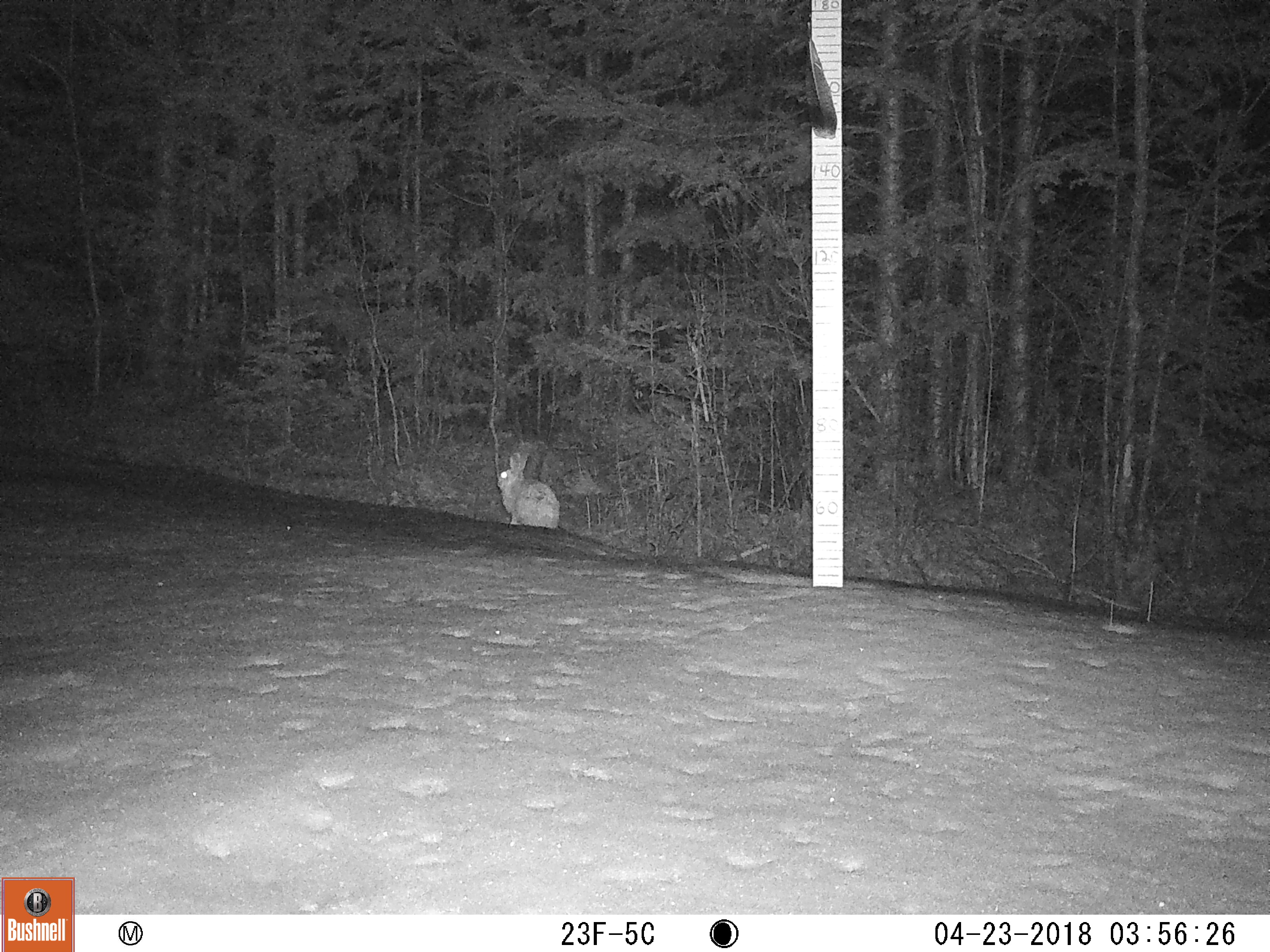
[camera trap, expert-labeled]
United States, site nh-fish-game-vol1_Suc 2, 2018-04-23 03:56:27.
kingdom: Animalia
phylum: Chordata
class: Mammalia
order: Lagomorpha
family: Leporidae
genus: Lepus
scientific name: Lepus americanus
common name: snowshoe hare